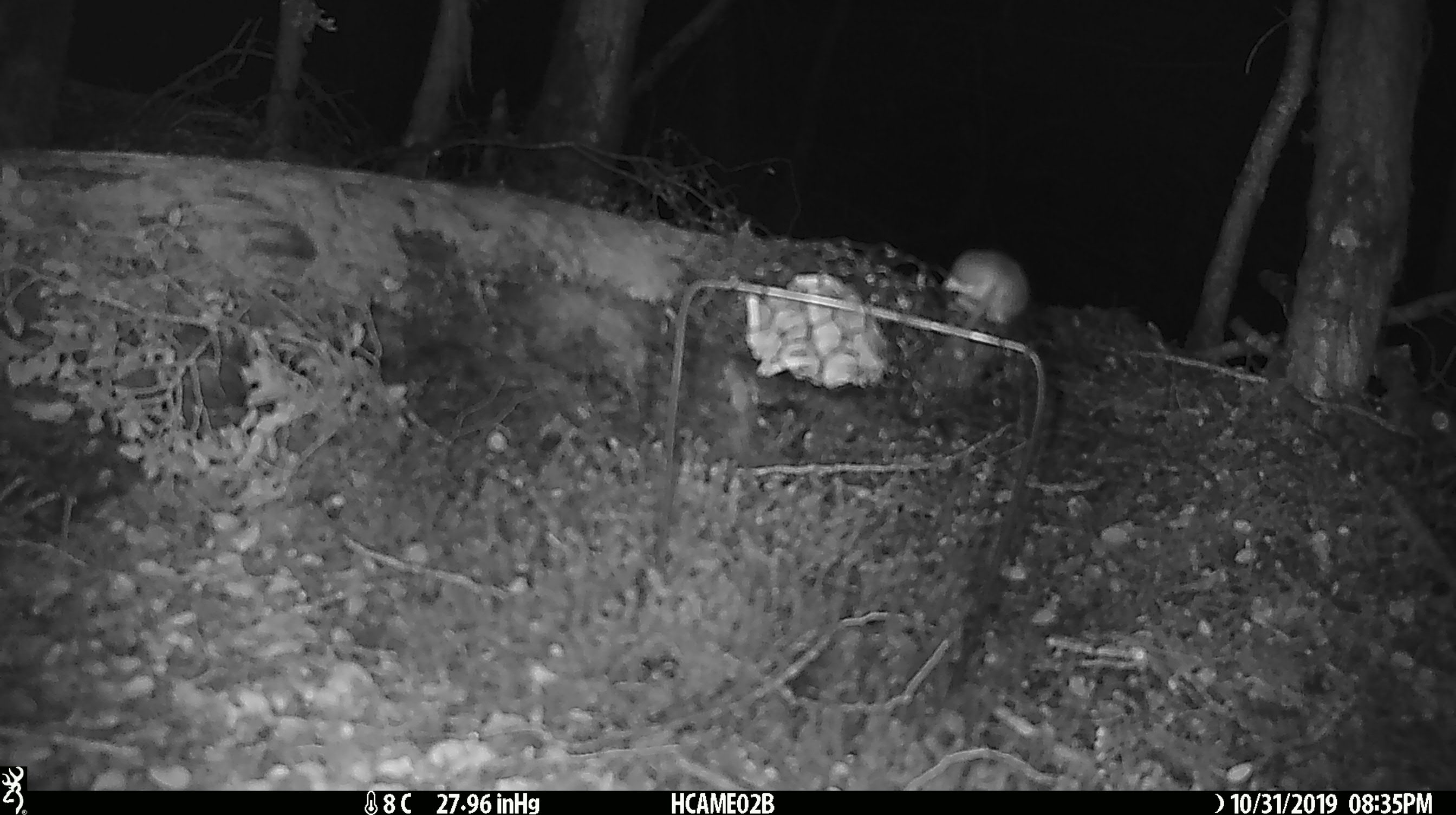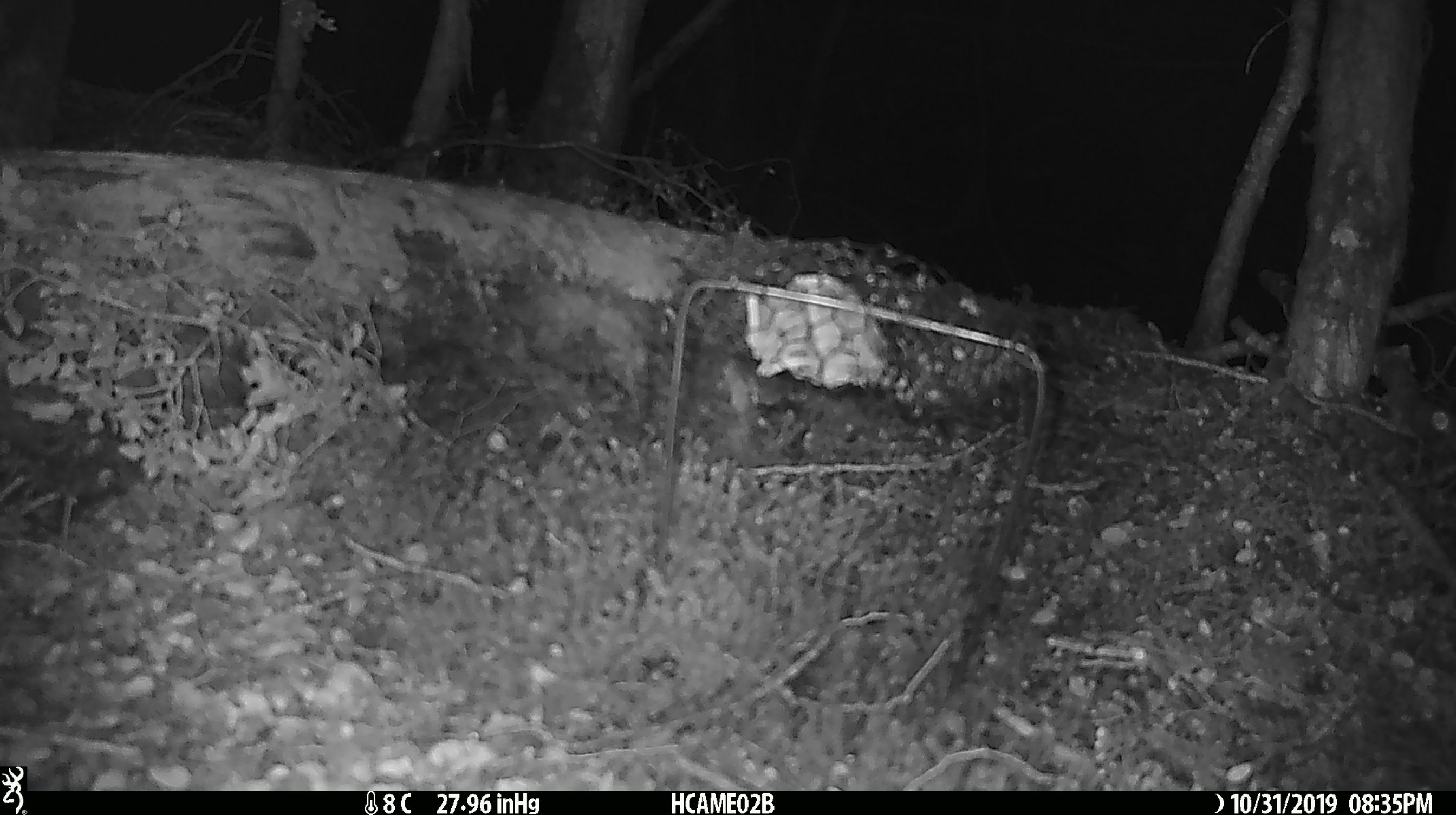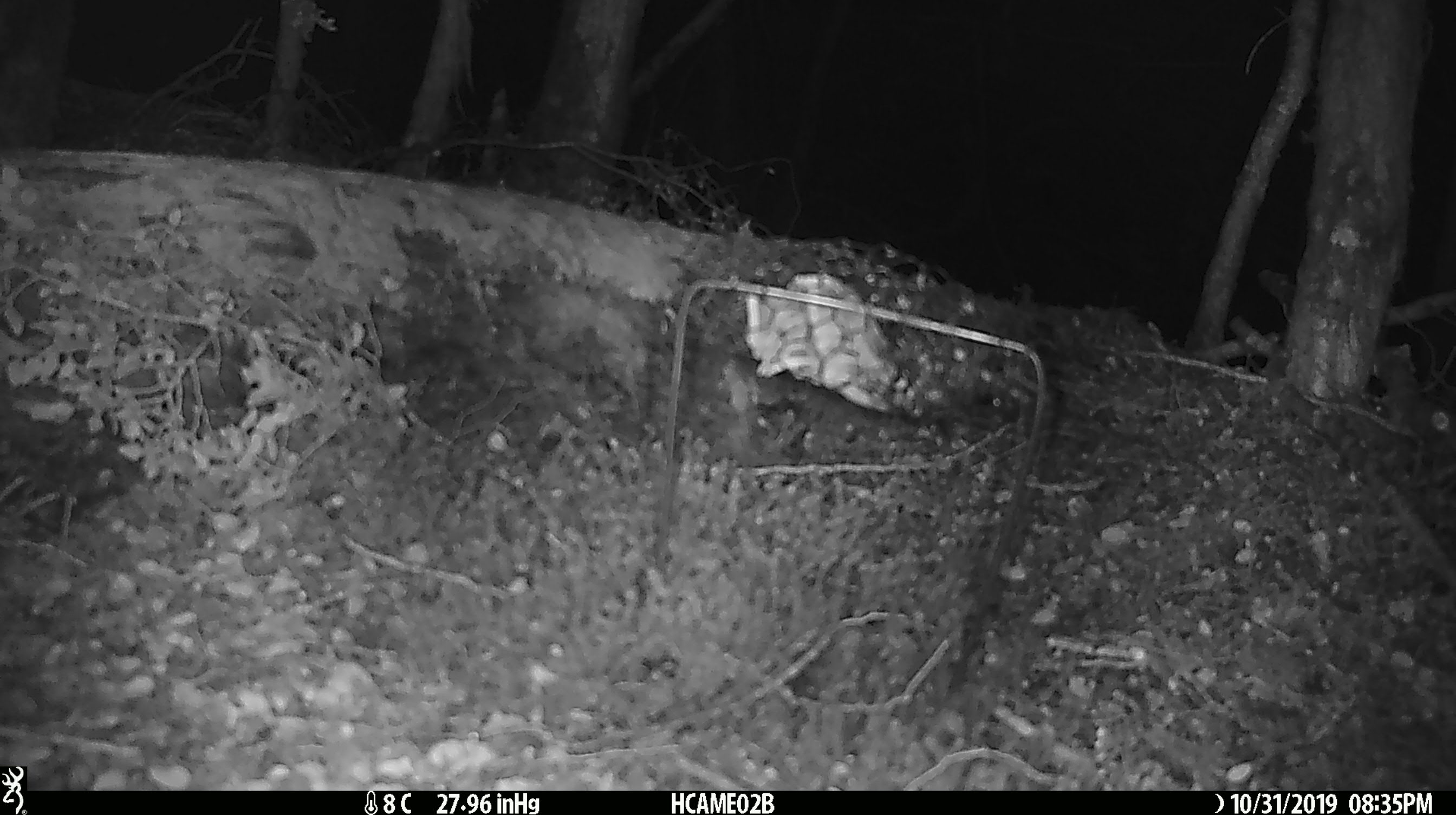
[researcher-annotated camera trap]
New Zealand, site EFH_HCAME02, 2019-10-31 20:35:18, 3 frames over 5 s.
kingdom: Animalia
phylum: Chordata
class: Mammalia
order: Rodentia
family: Muridae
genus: Mus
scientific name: Mus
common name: mouse